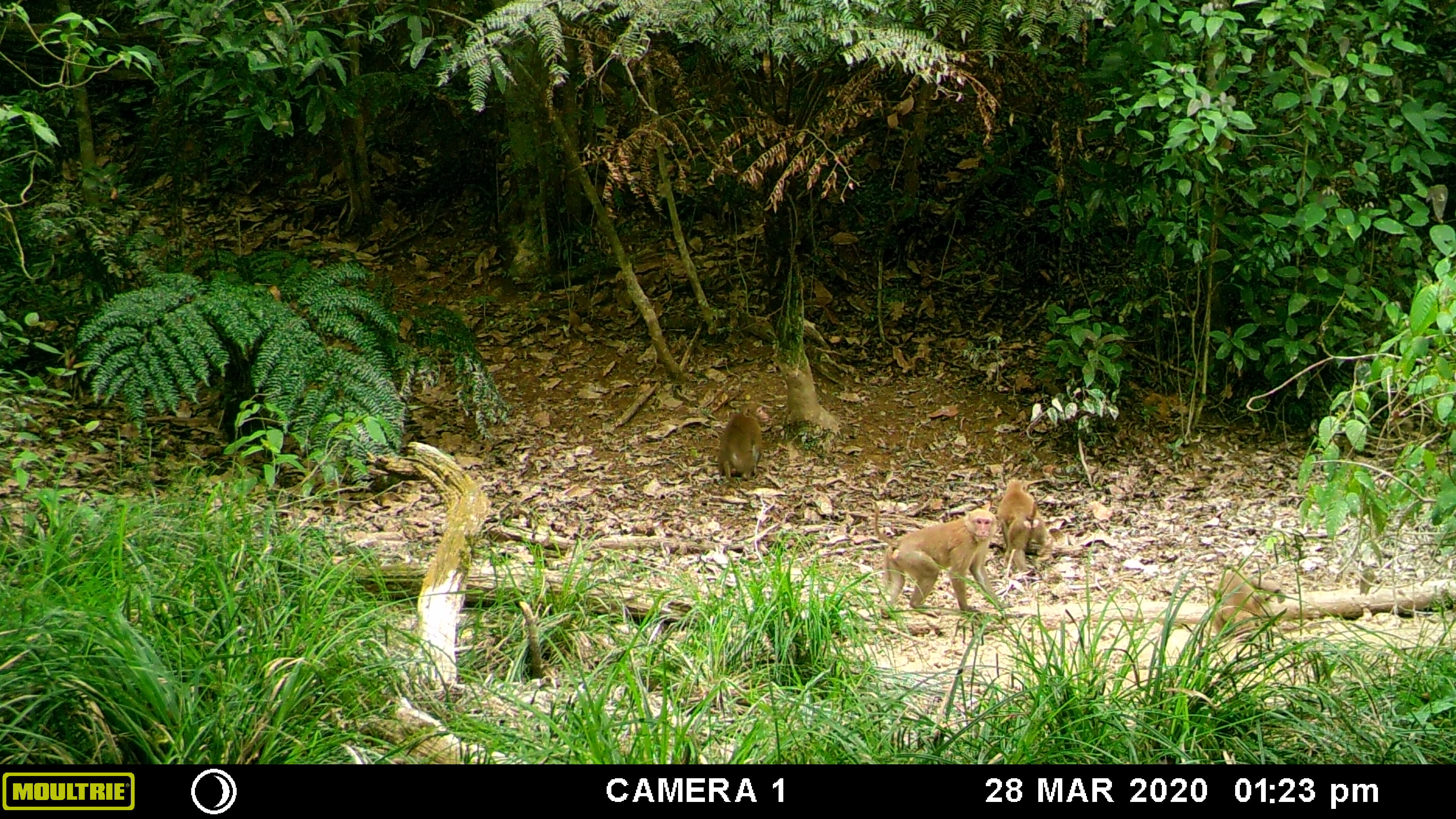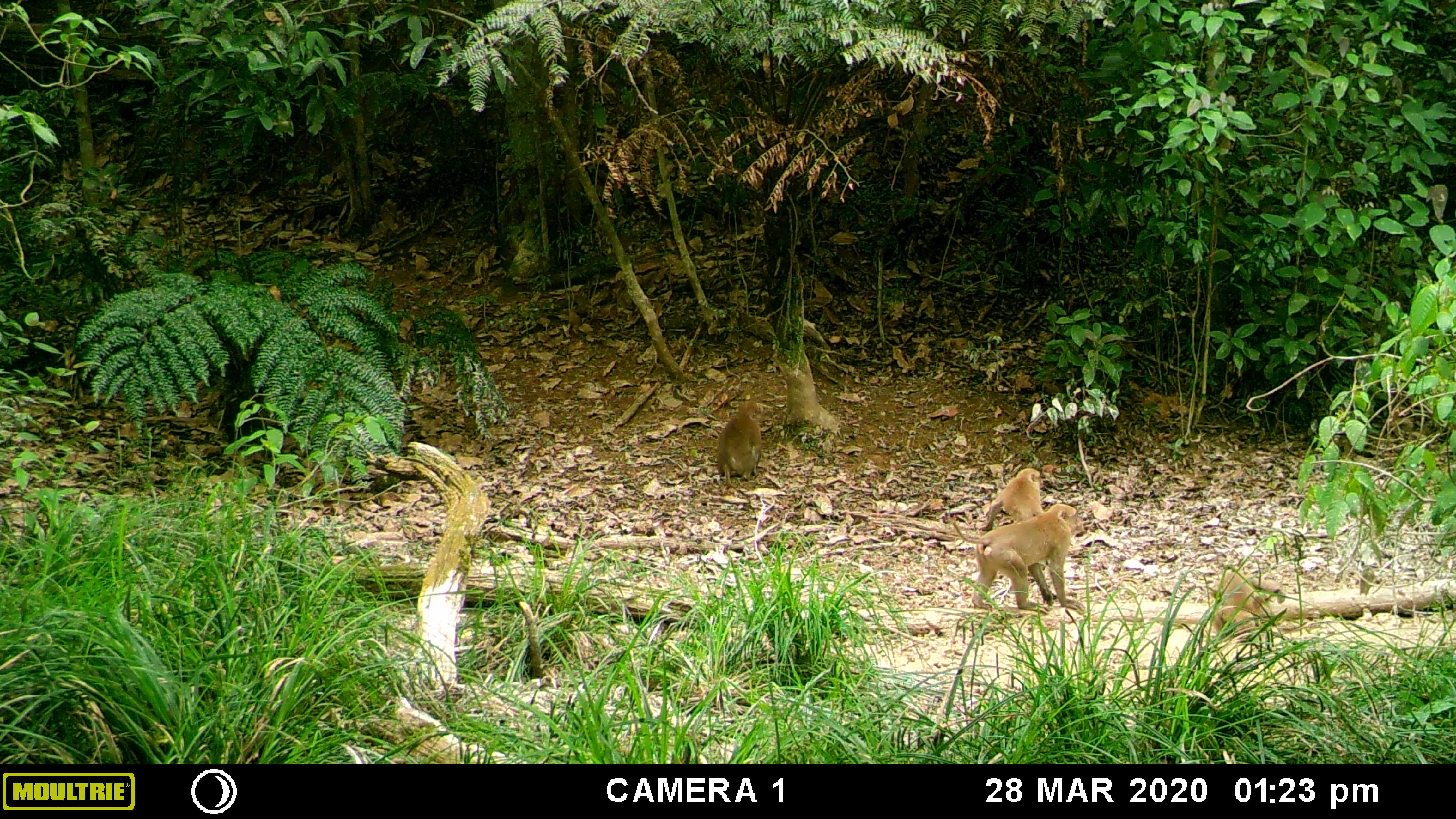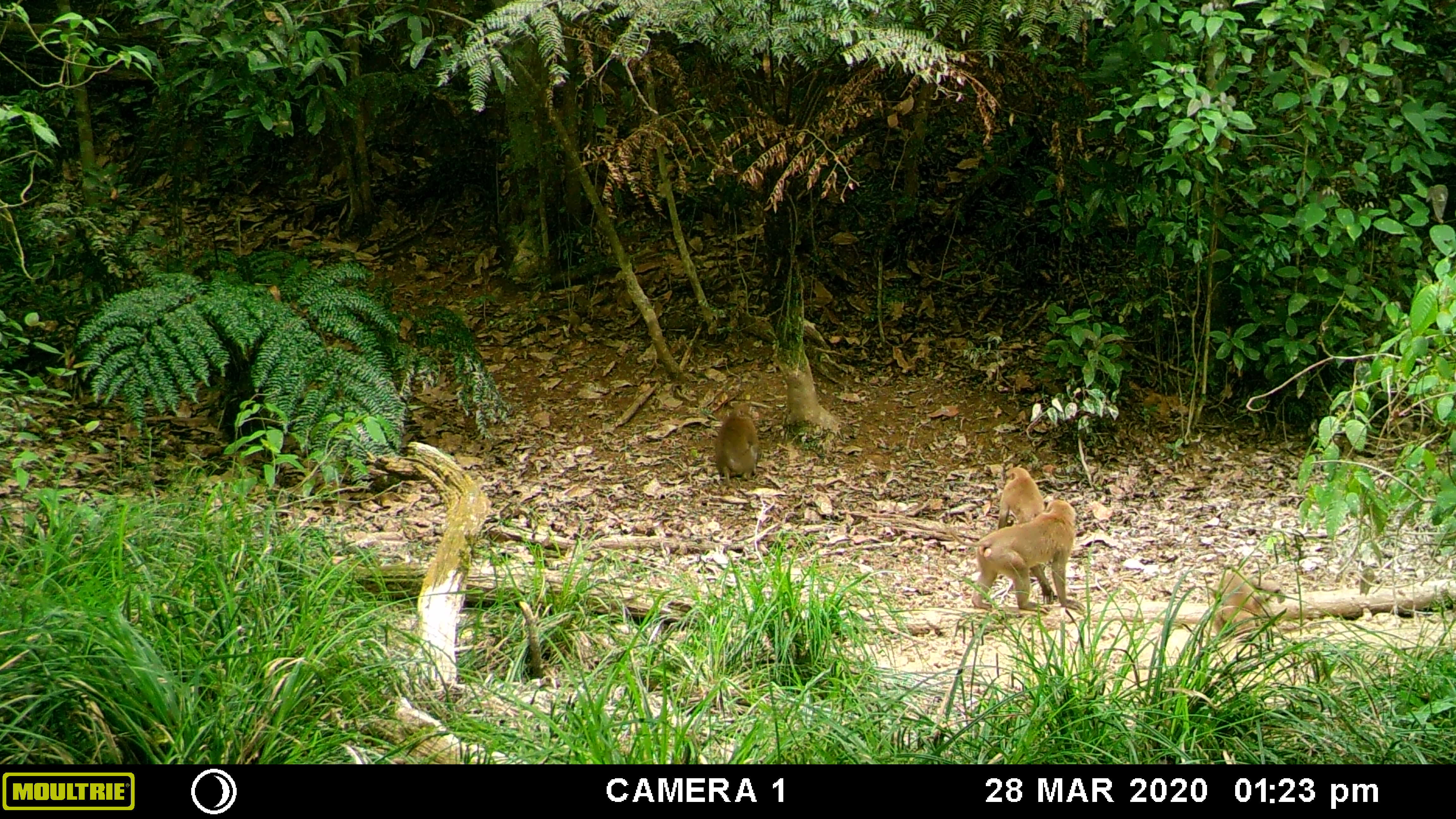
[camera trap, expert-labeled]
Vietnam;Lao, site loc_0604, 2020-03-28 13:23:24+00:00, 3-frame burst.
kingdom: Animalia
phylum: Chordata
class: Mammalia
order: Primates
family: Cercopithecidae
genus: Macaca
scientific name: Macaca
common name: macaques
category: assam or rhesus macaque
Assam or rhesus macaque (macaques) (Macaca). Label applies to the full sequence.